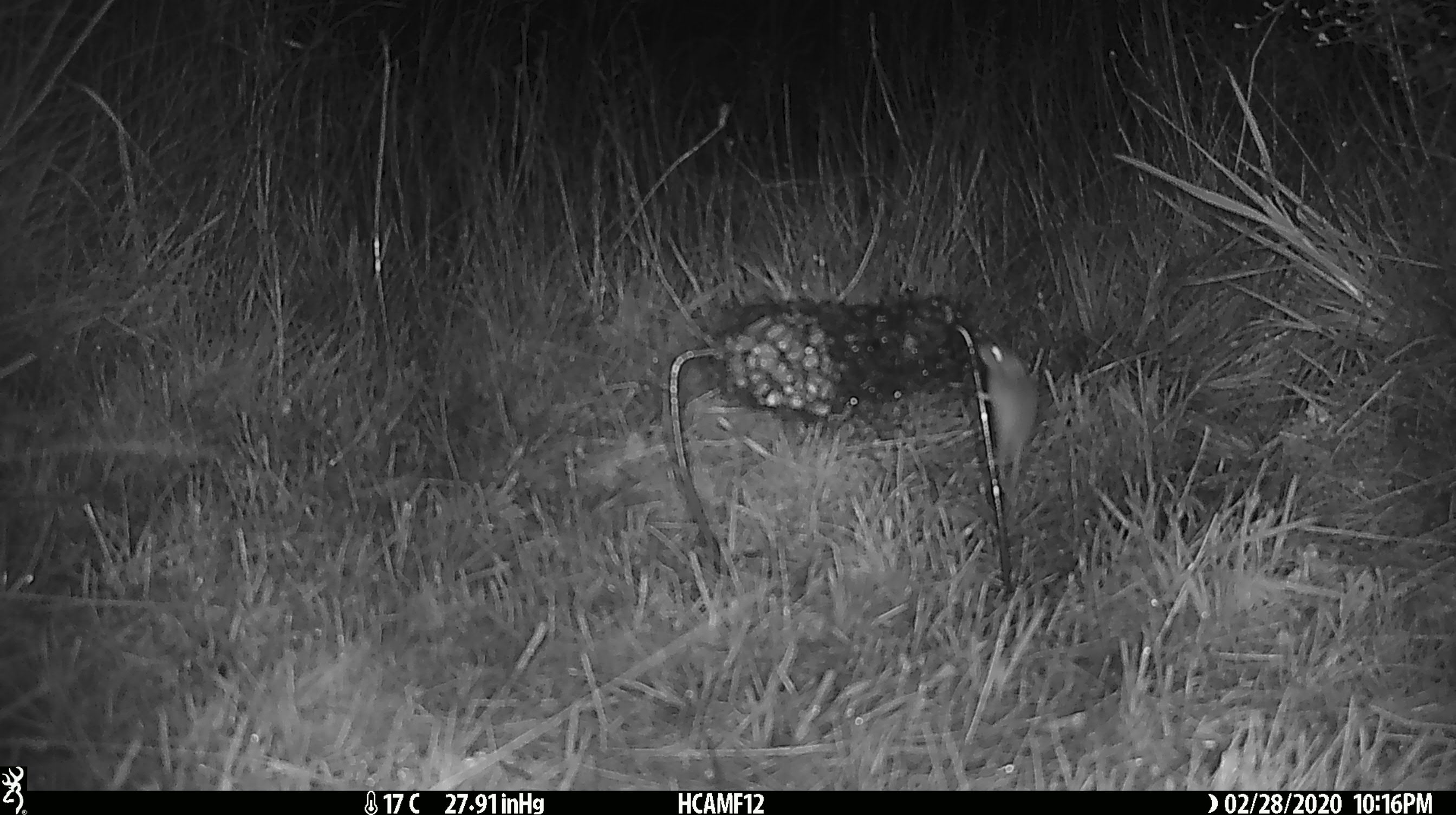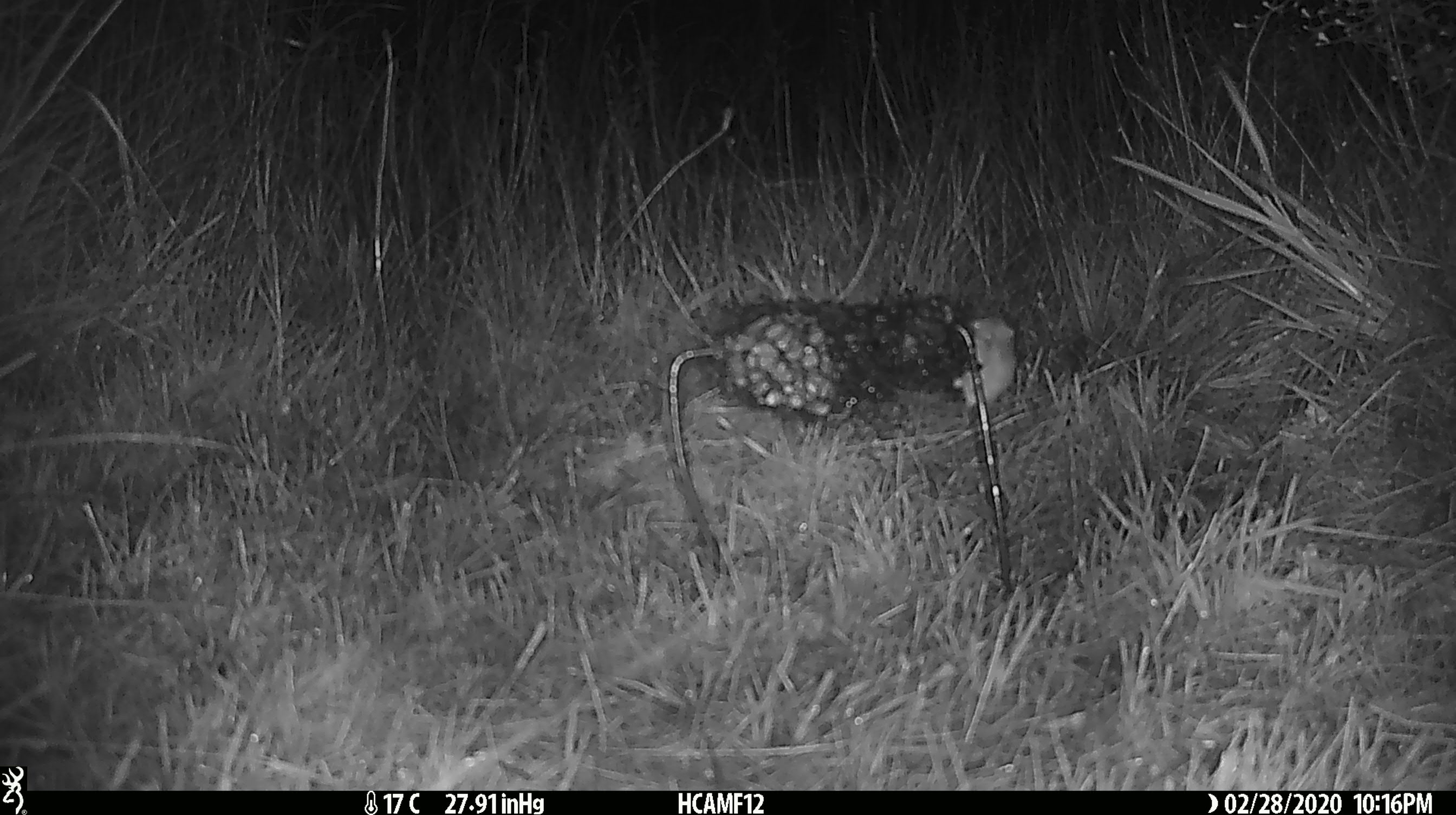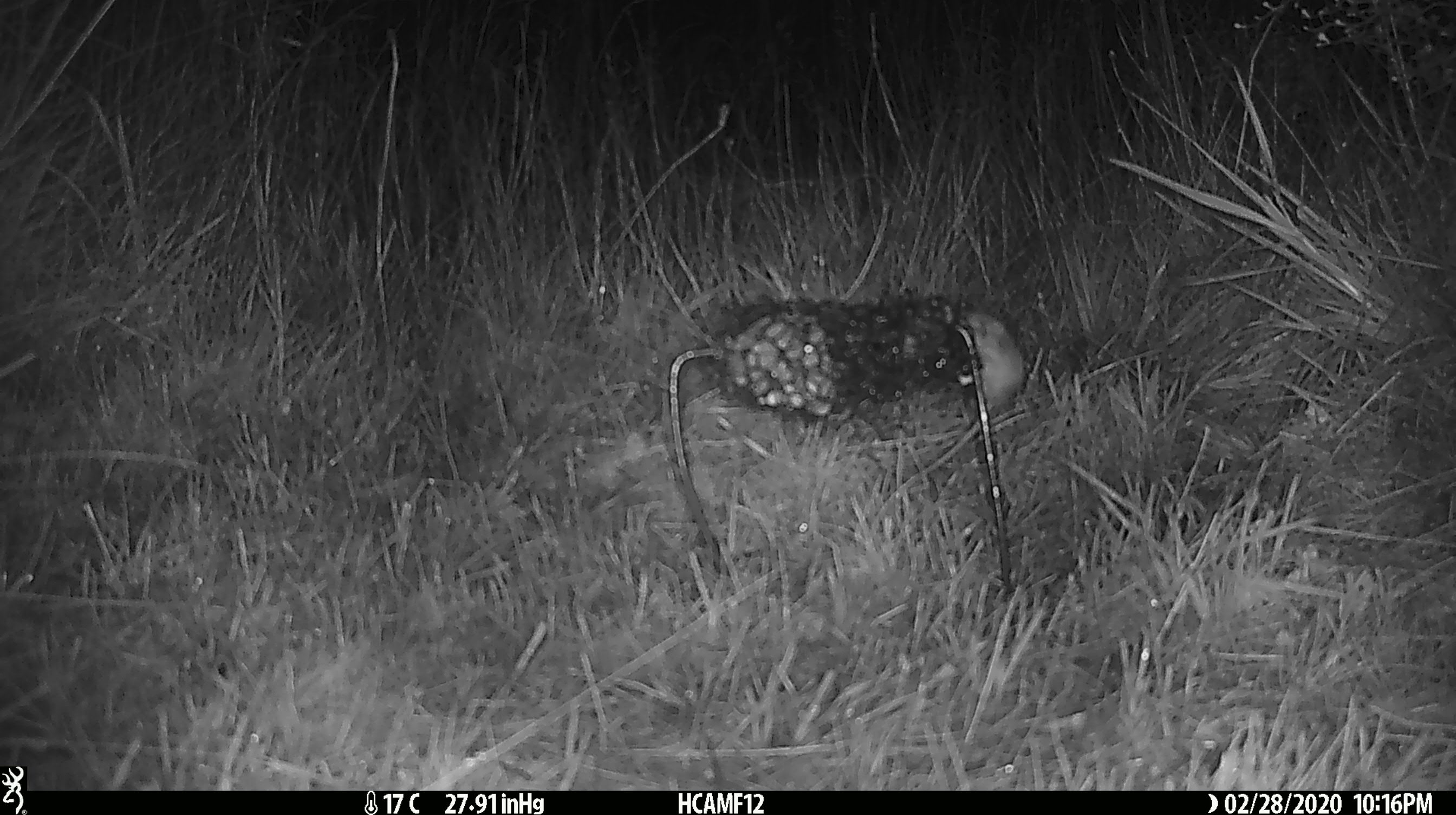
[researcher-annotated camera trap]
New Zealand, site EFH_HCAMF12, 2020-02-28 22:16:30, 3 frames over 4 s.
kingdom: Animalia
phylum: Chordata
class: Mammalia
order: Rodentia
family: Muridae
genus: Mus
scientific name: Mus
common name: mouse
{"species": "mouse (Mus)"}